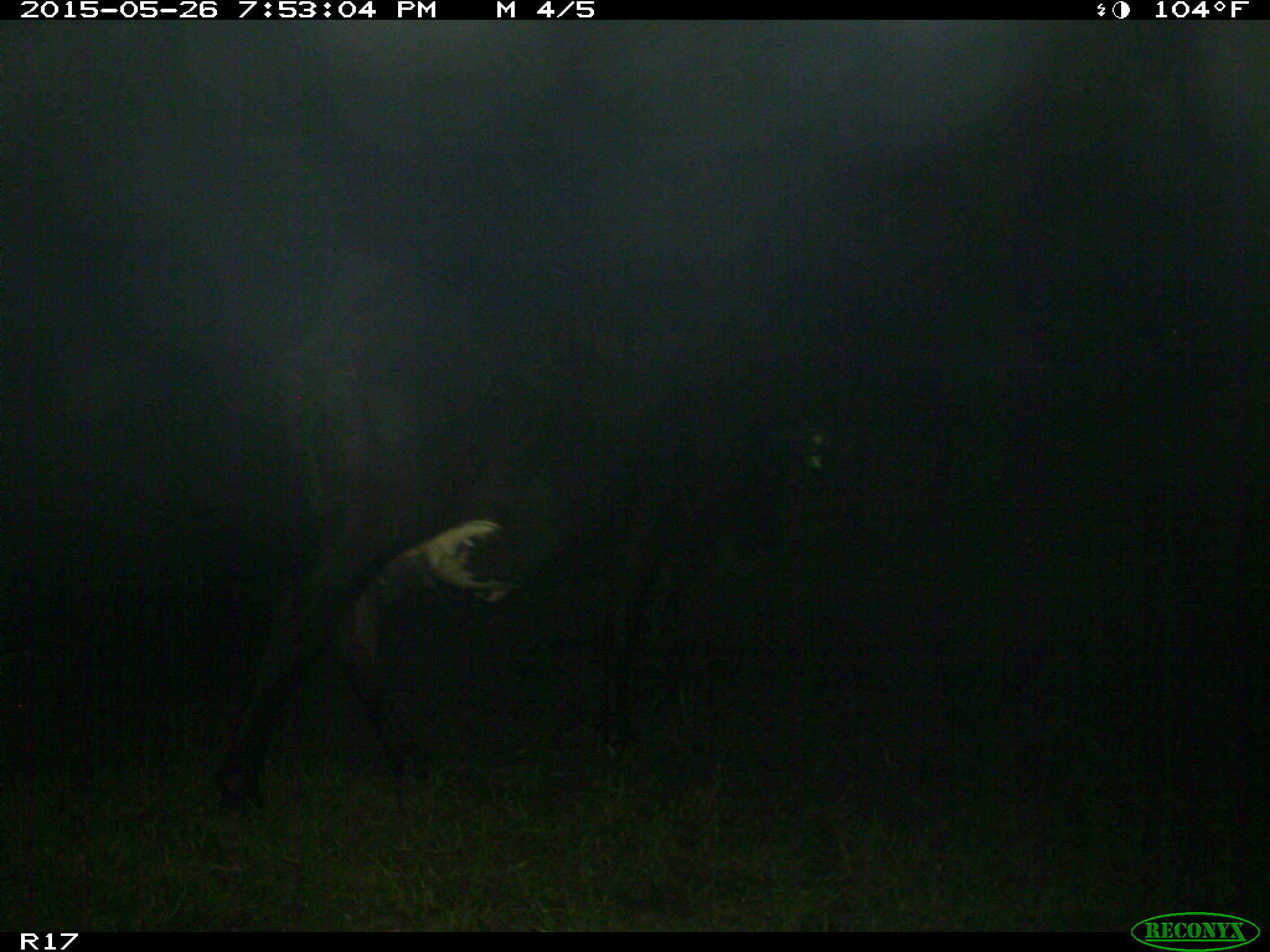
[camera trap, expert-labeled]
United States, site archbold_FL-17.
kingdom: Animalia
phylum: Chordata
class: Mammalia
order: Artiodactyla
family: Bovidae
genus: Bos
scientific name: Bos taurus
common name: domestic cow